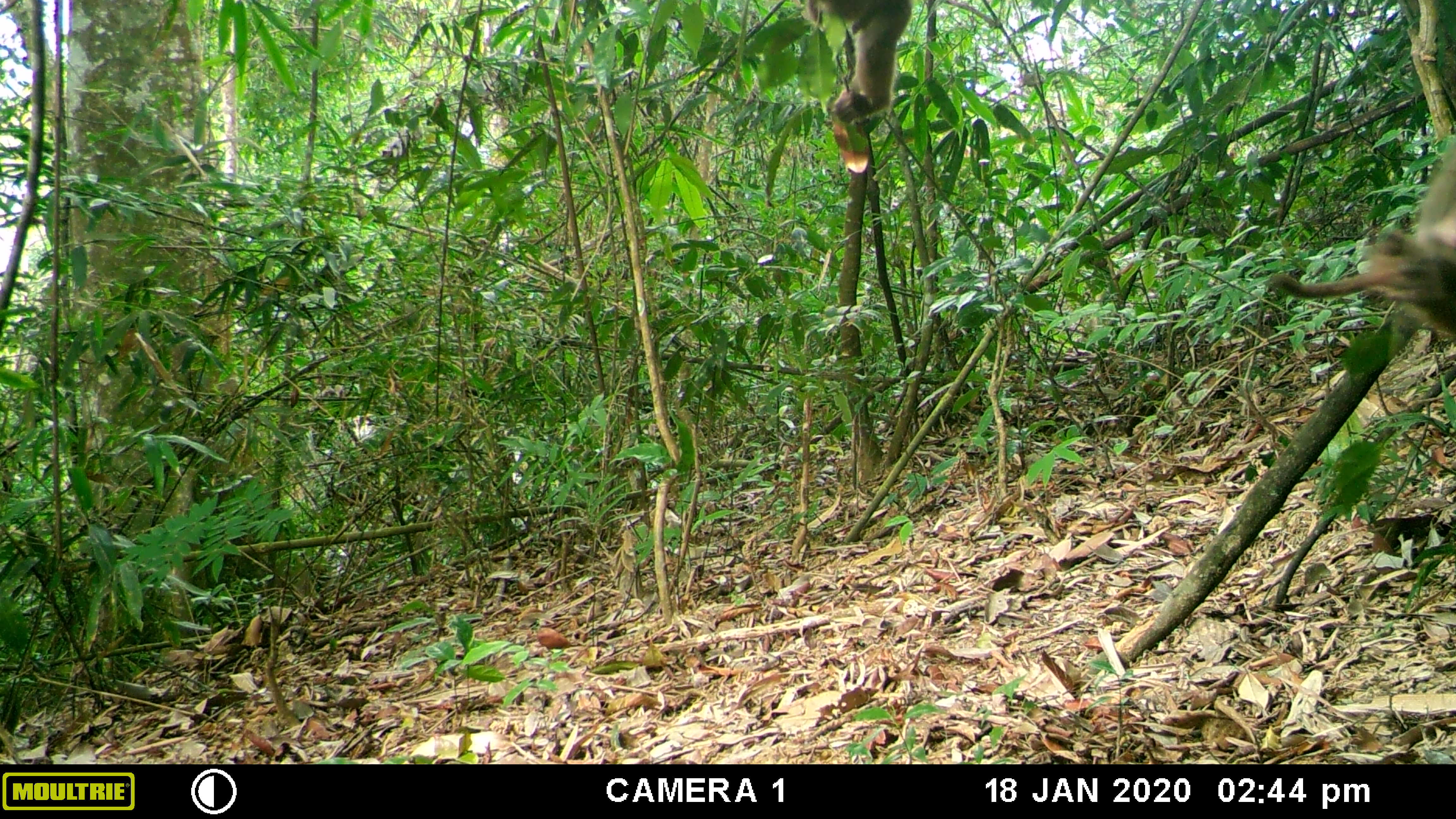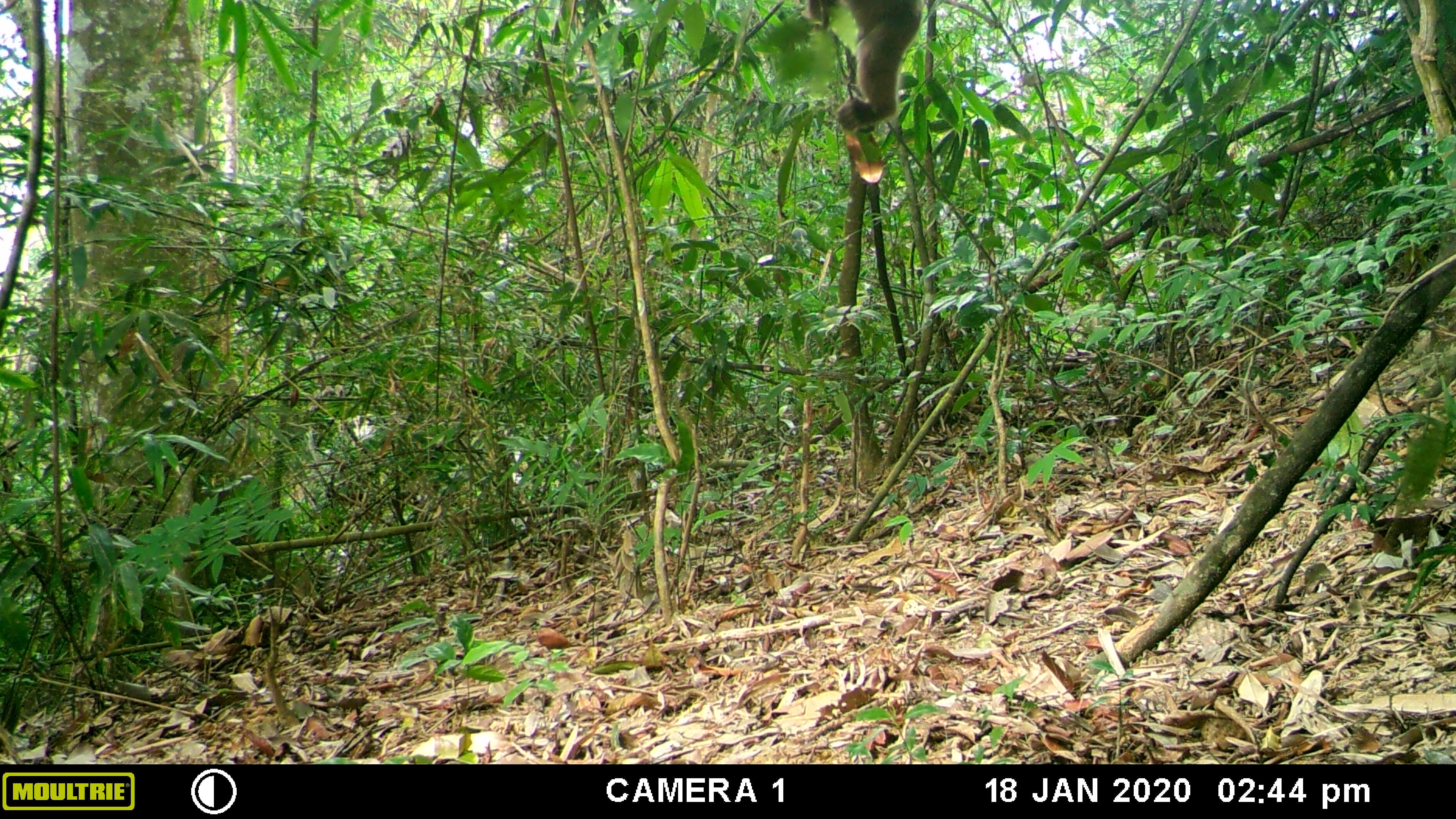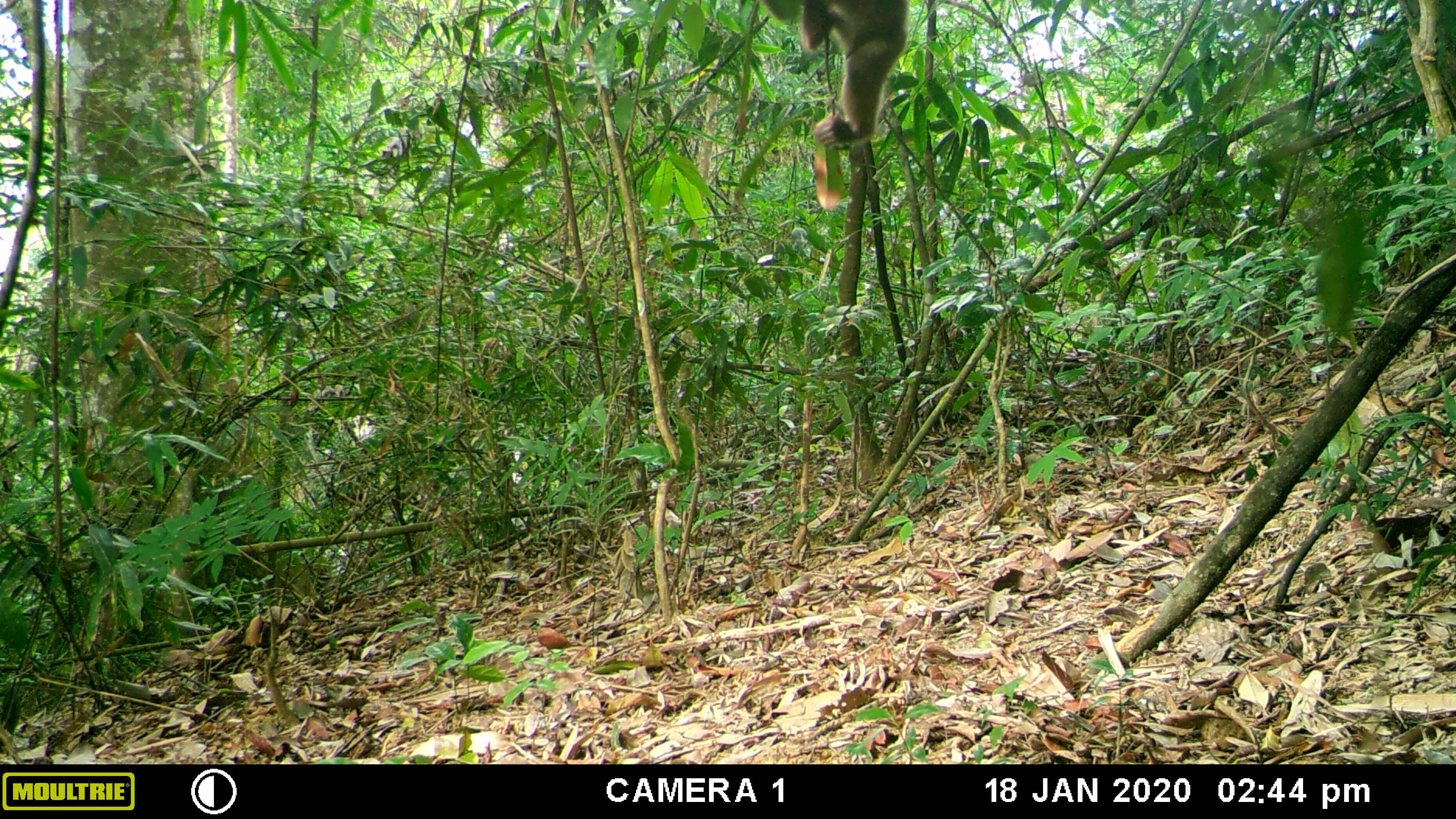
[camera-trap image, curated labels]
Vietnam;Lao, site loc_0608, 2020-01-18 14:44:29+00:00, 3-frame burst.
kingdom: Animalia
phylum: Chordata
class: Mammalia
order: Primates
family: Cercopithecidae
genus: Macaca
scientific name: Macaca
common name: macaques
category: assam or rhesus macaque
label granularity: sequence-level